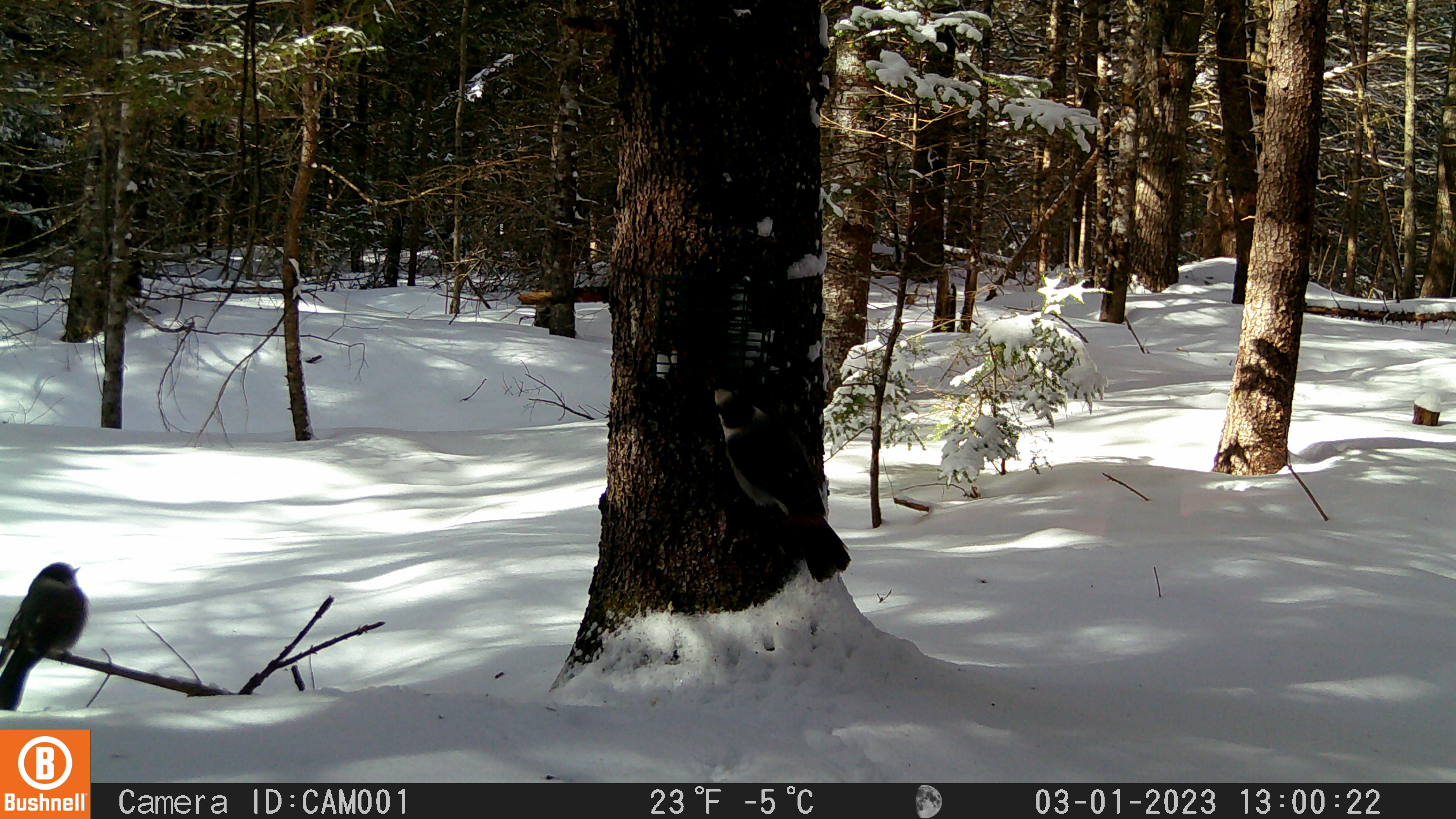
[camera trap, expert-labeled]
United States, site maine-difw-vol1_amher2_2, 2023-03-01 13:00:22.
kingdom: Animalia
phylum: Chordata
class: Aves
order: Passeriformes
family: Corvidae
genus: Perisoreus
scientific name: Perisoreus canadensis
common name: canada jay